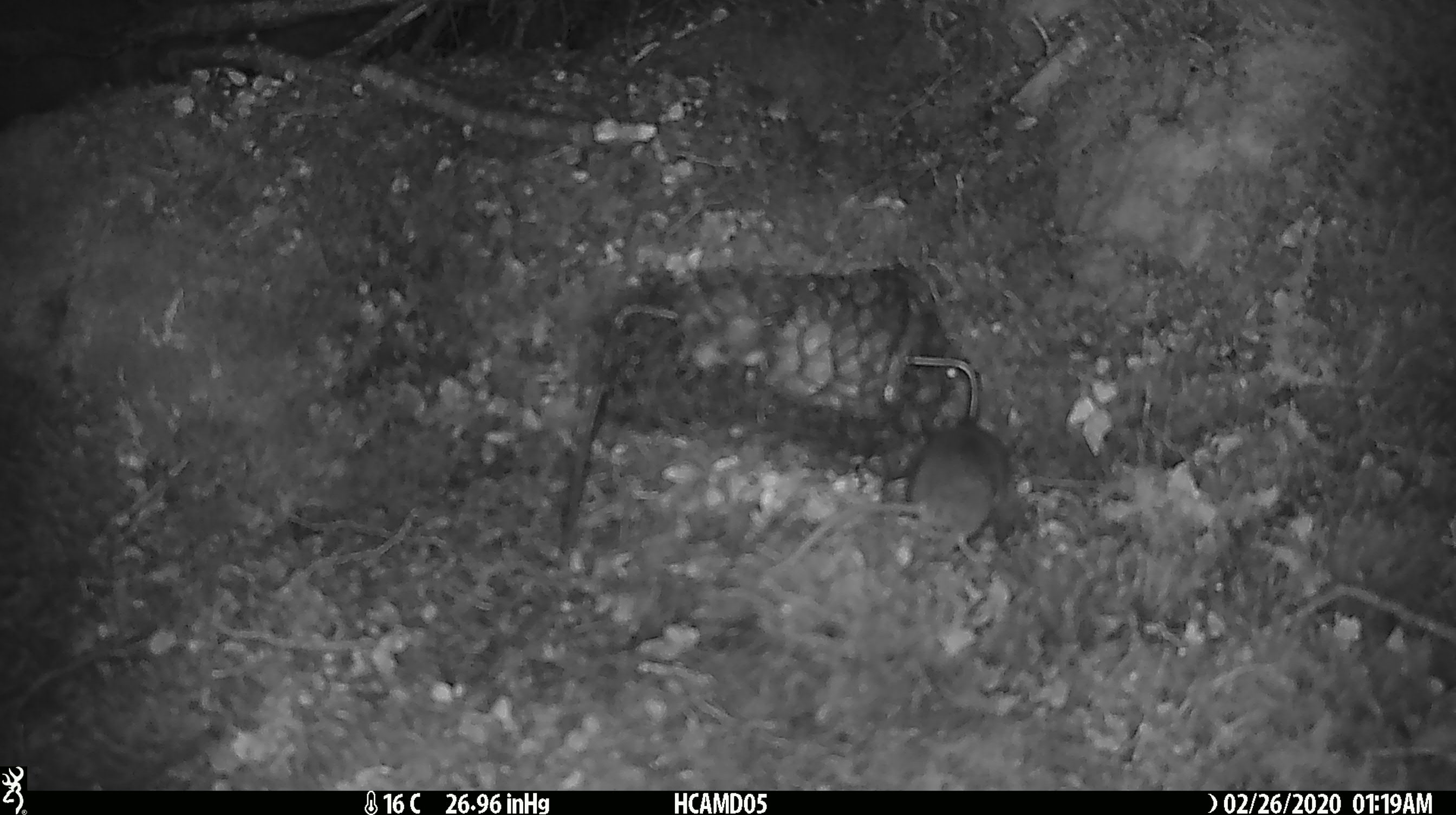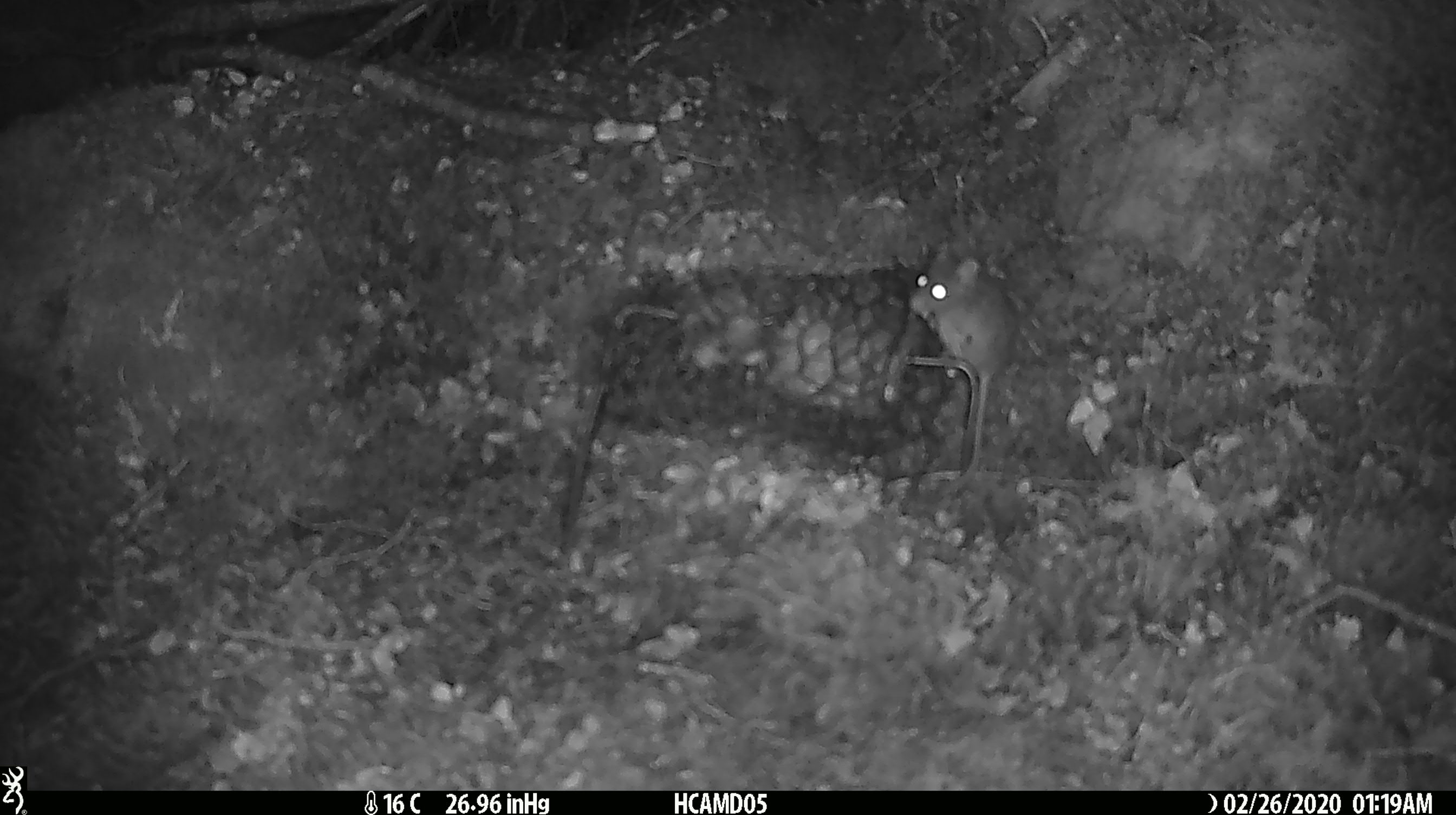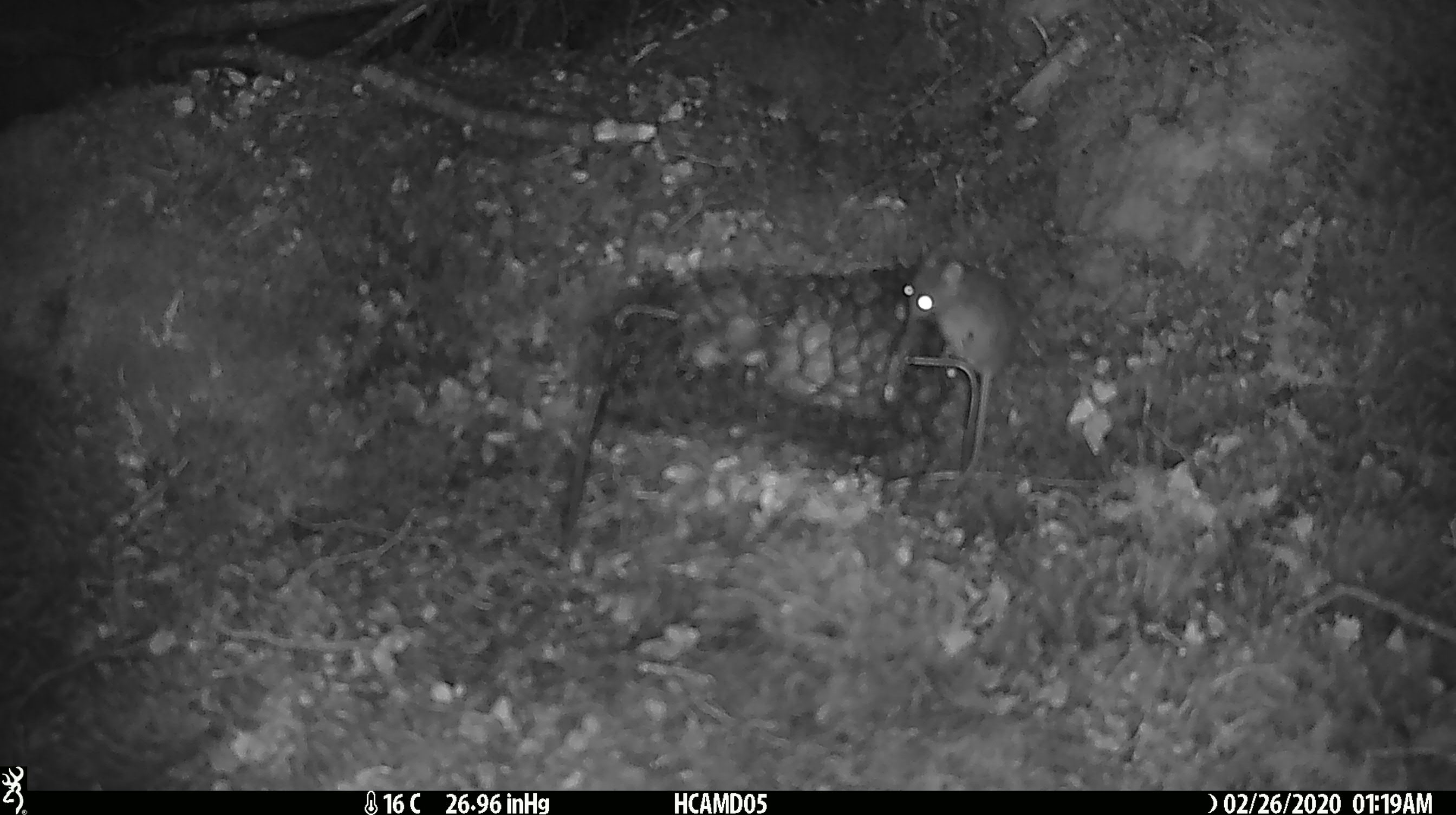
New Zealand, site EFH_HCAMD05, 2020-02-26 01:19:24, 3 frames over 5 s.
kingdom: Animalia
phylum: Chordata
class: Mammalia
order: Rodentia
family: Muridae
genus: Mus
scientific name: Mus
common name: mouse